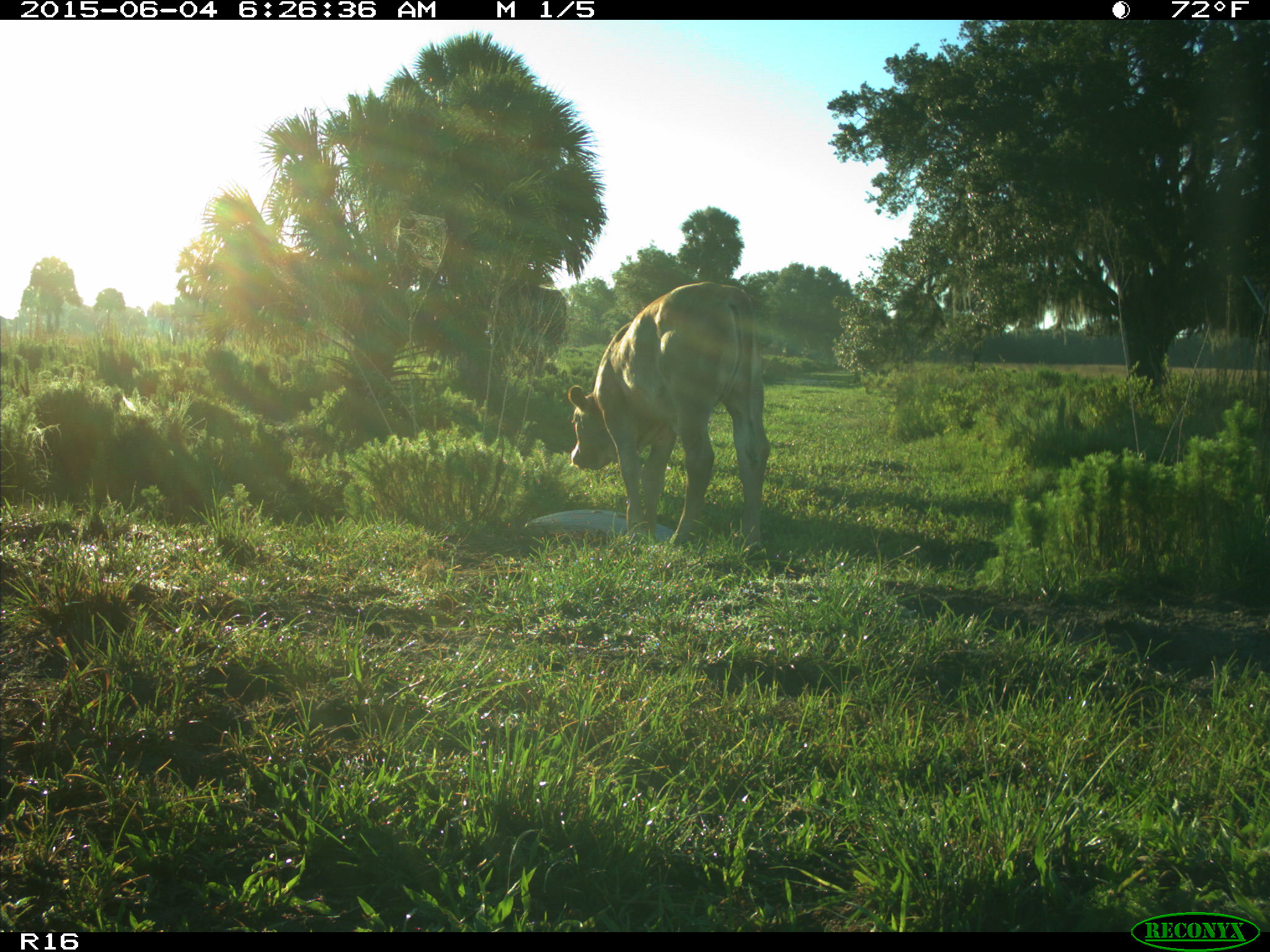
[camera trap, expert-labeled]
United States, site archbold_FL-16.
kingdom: Animalia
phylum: Chordata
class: Mammalia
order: Artiodactyla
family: Bovidae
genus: Bos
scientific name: Bos taurus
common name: domestic cow